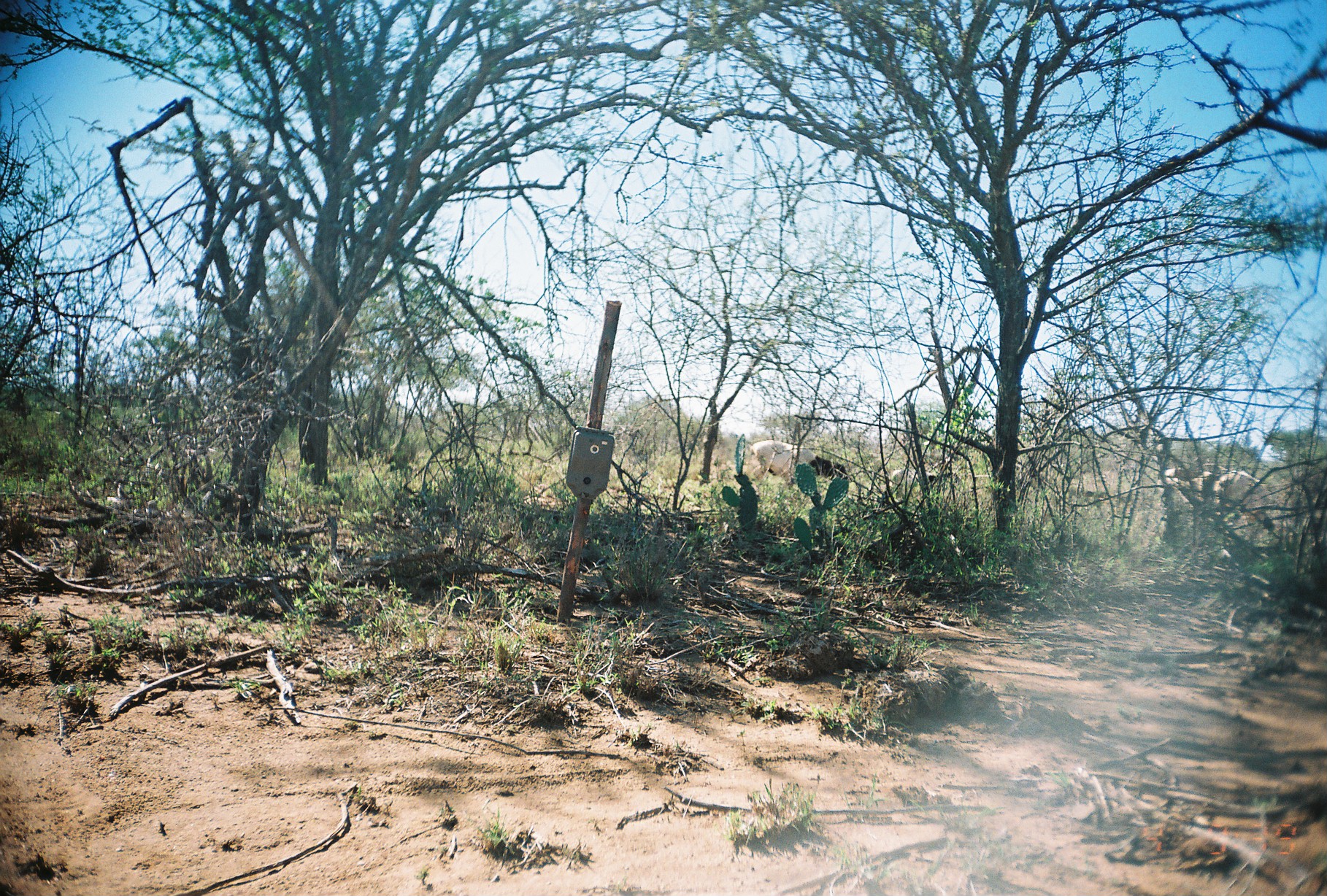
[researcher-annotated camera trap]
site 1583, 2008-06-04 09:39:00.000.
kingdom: Animalia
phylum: Chordata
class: Mammalia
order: Artiodactyla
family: Bovidae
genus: Ovis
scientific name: Ovis aries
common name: domestic sheep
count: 3